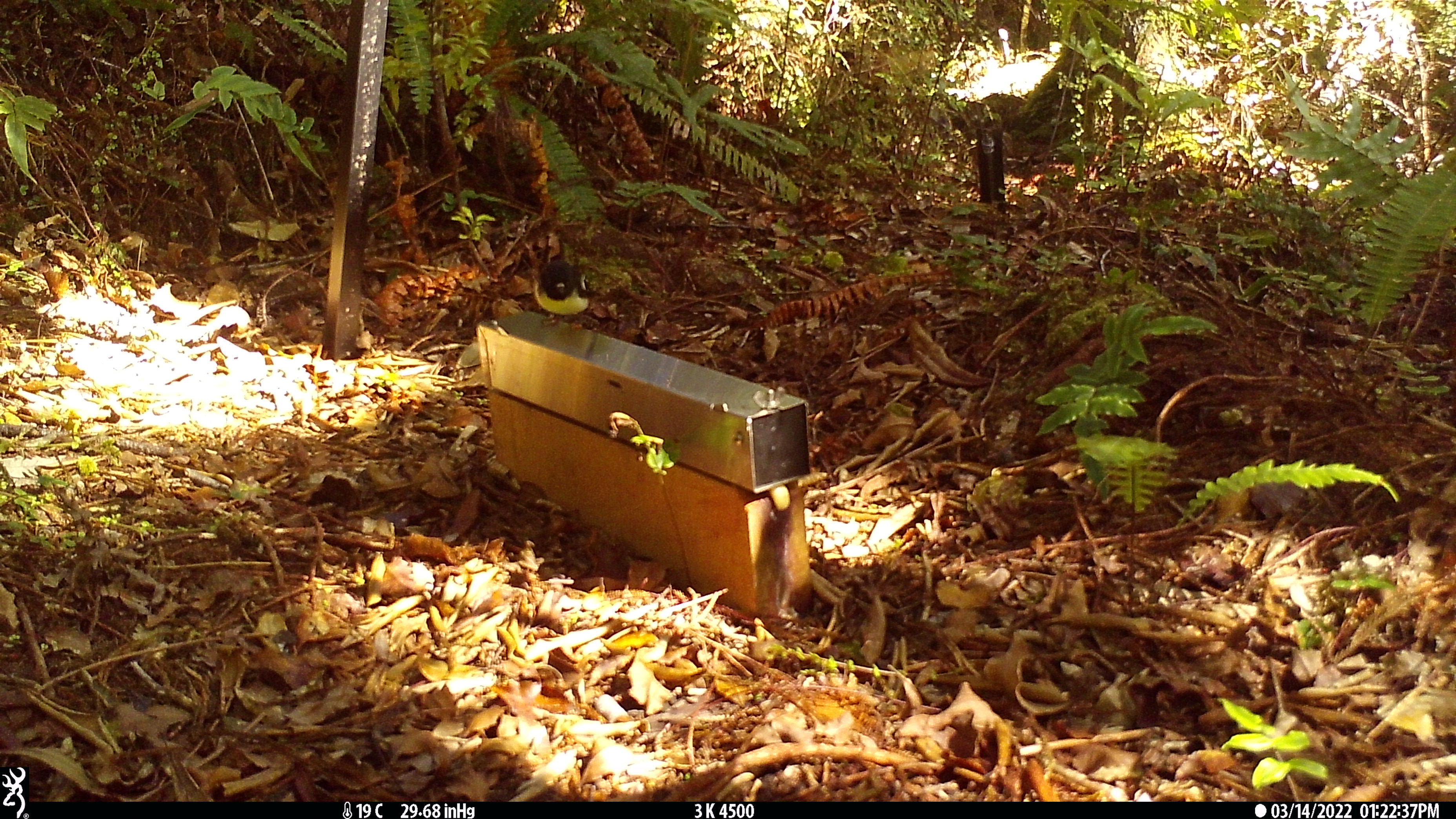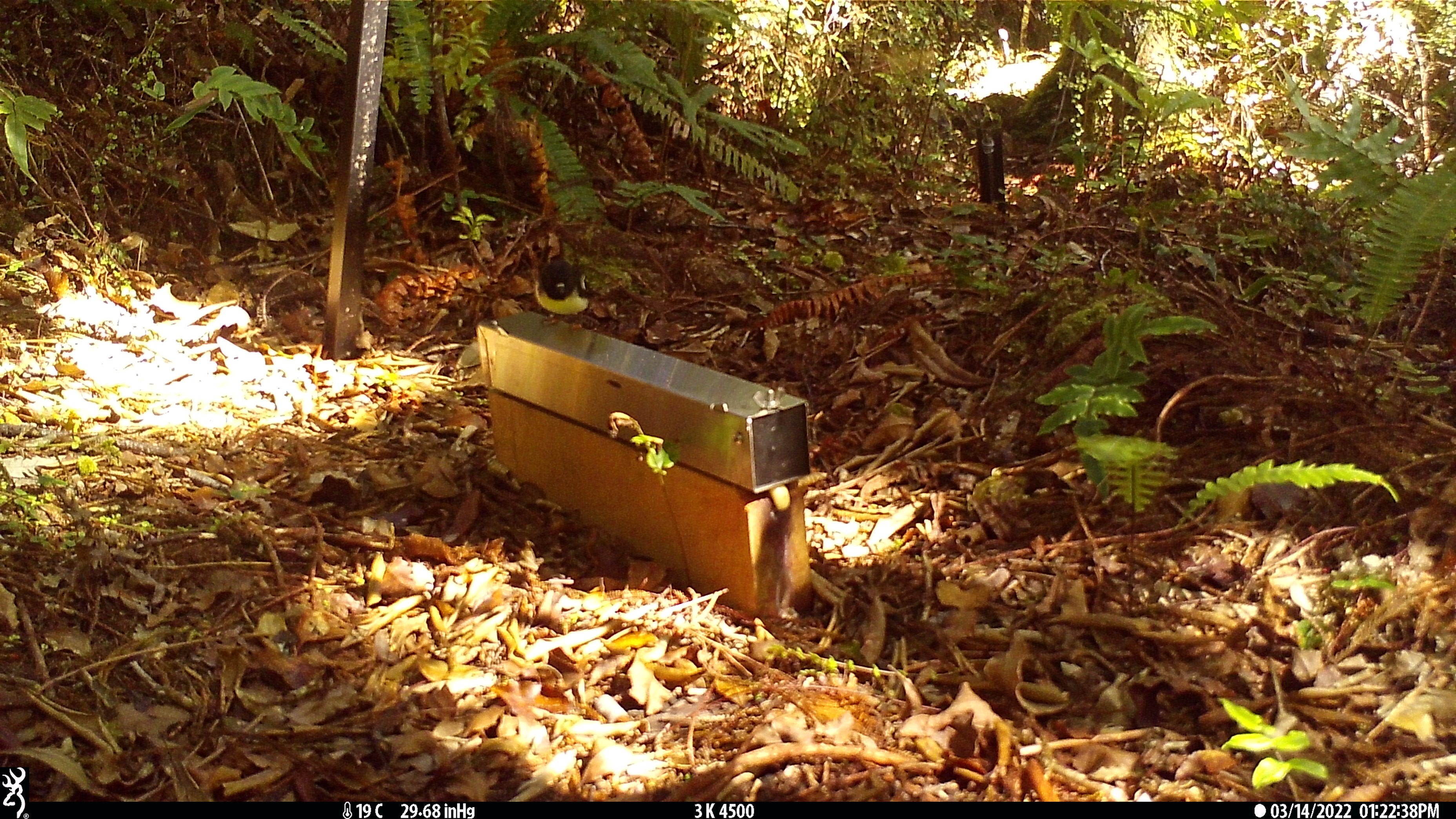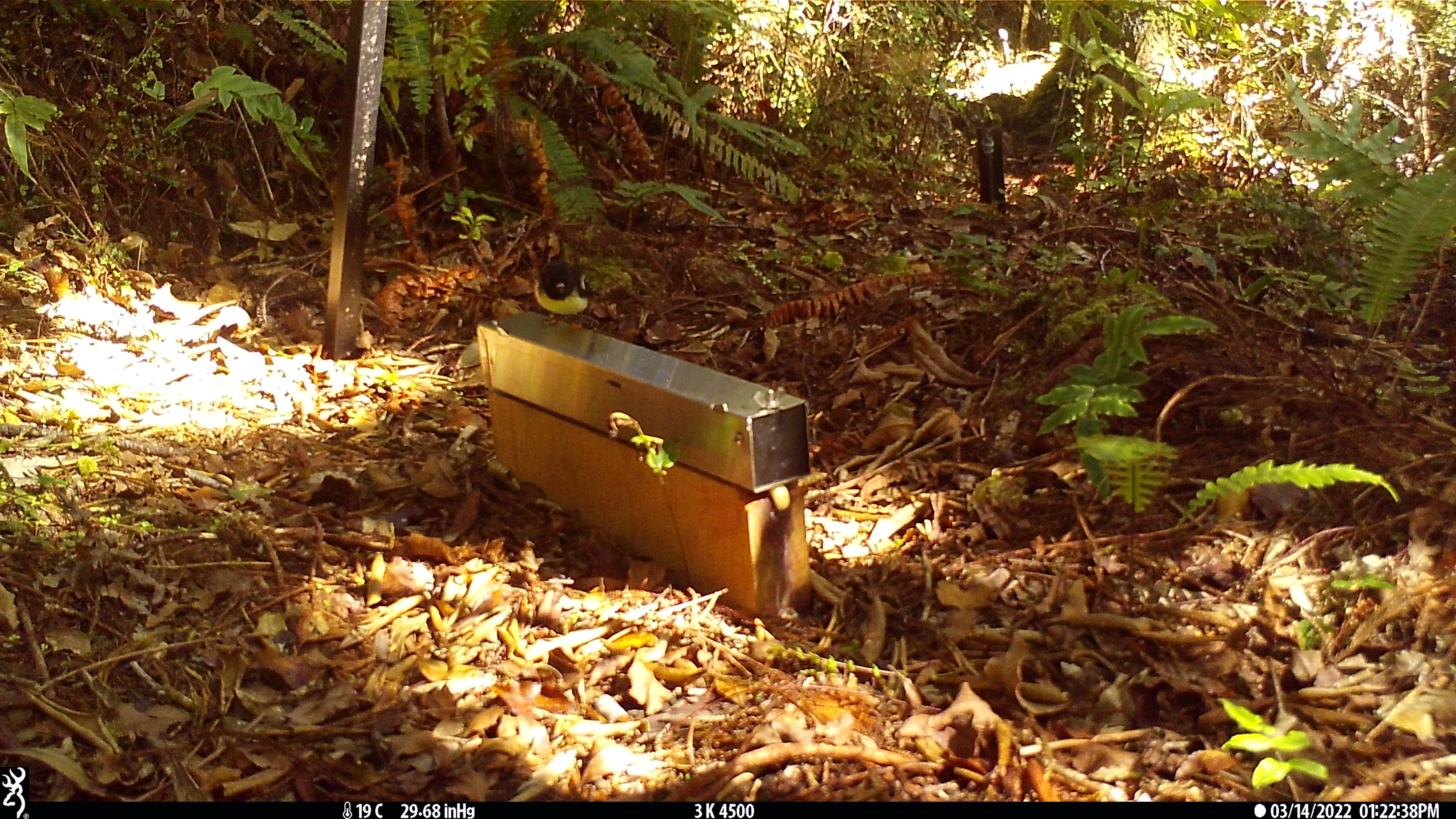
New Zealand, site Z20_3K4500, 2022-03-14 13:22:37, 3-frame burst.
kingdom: Animalia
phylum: Chordata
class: Aves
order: Passeriformes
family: Petroicidae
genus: Petroica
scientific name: Petroica macrocephala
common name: tomtit